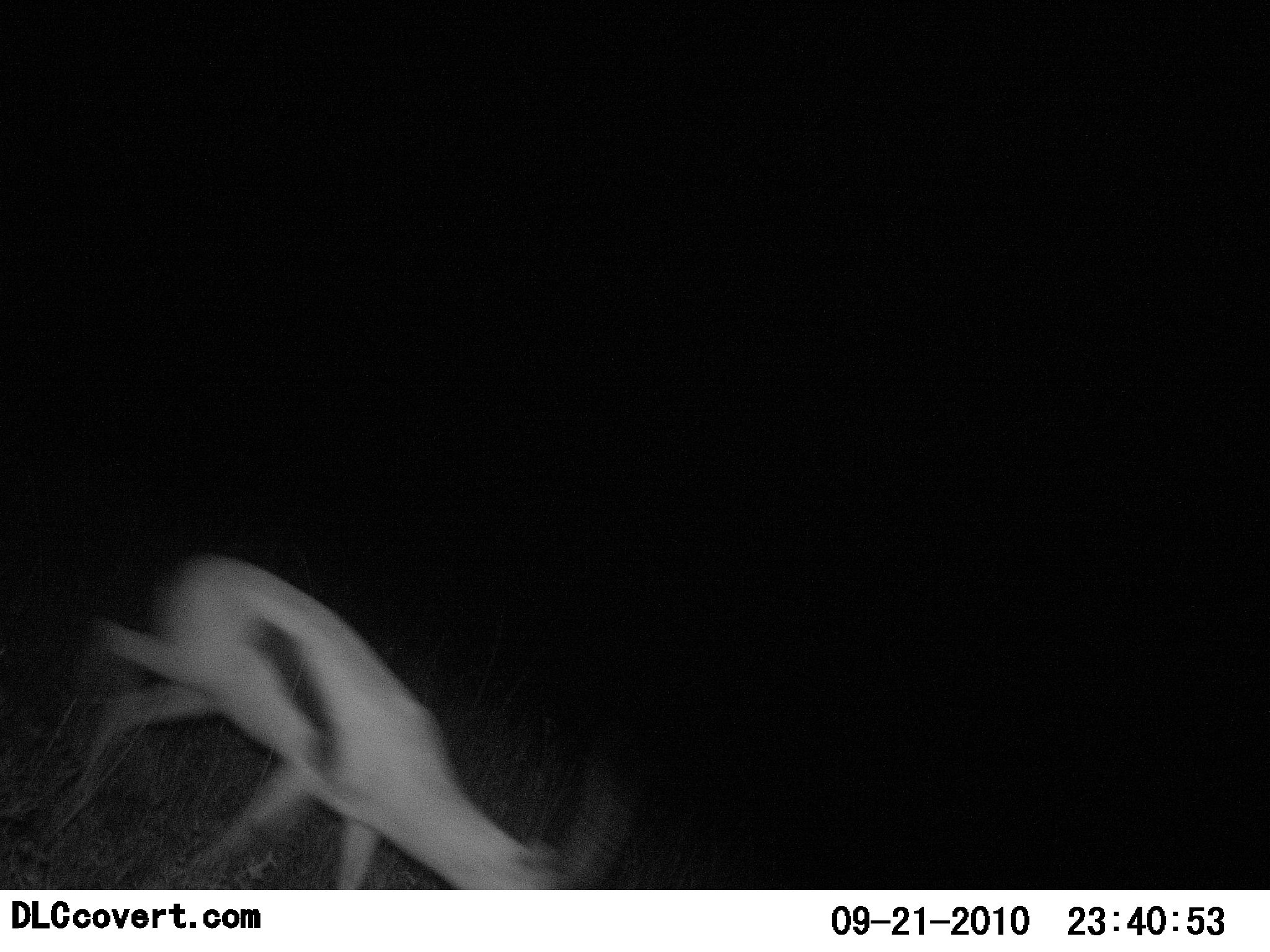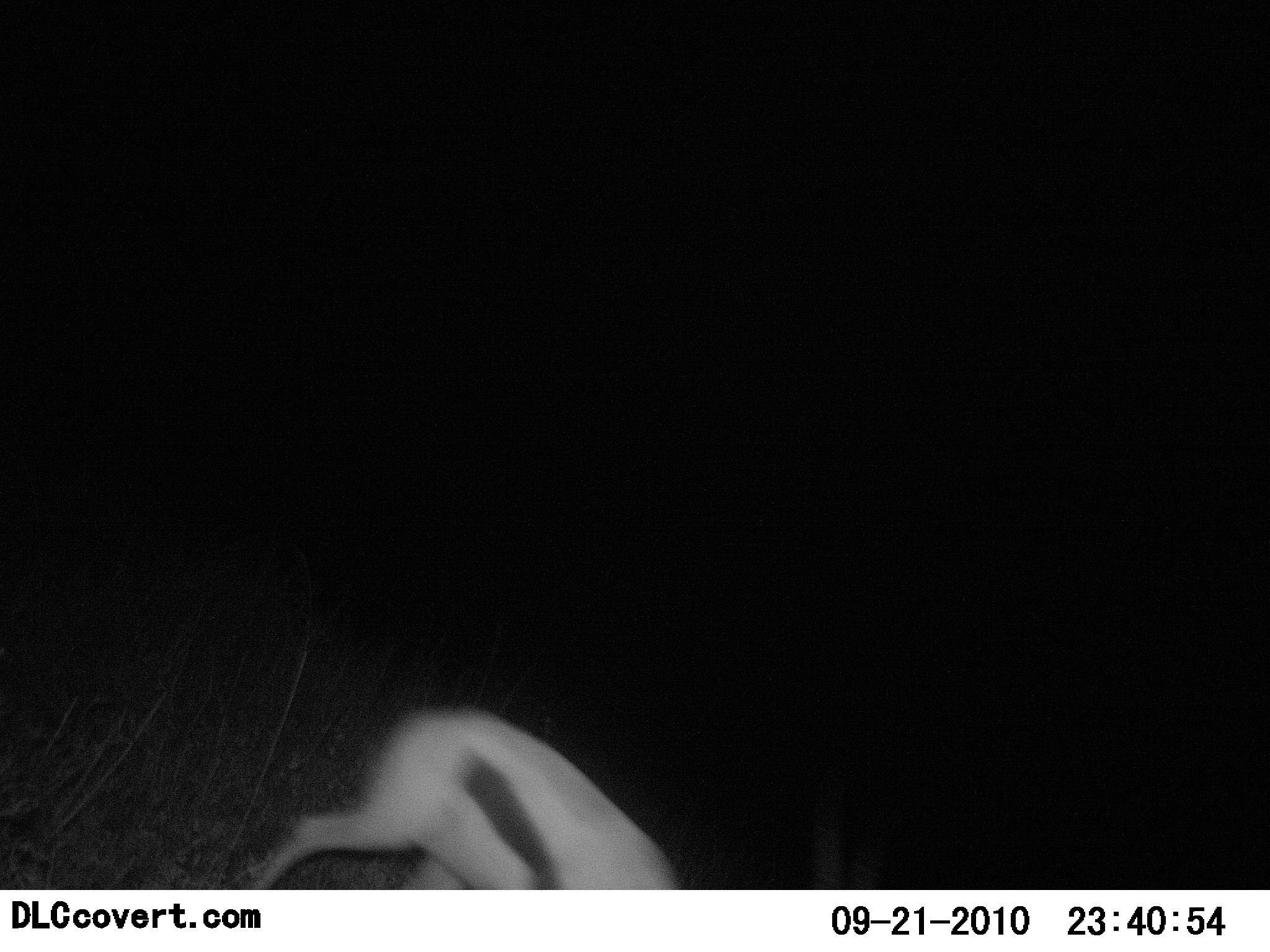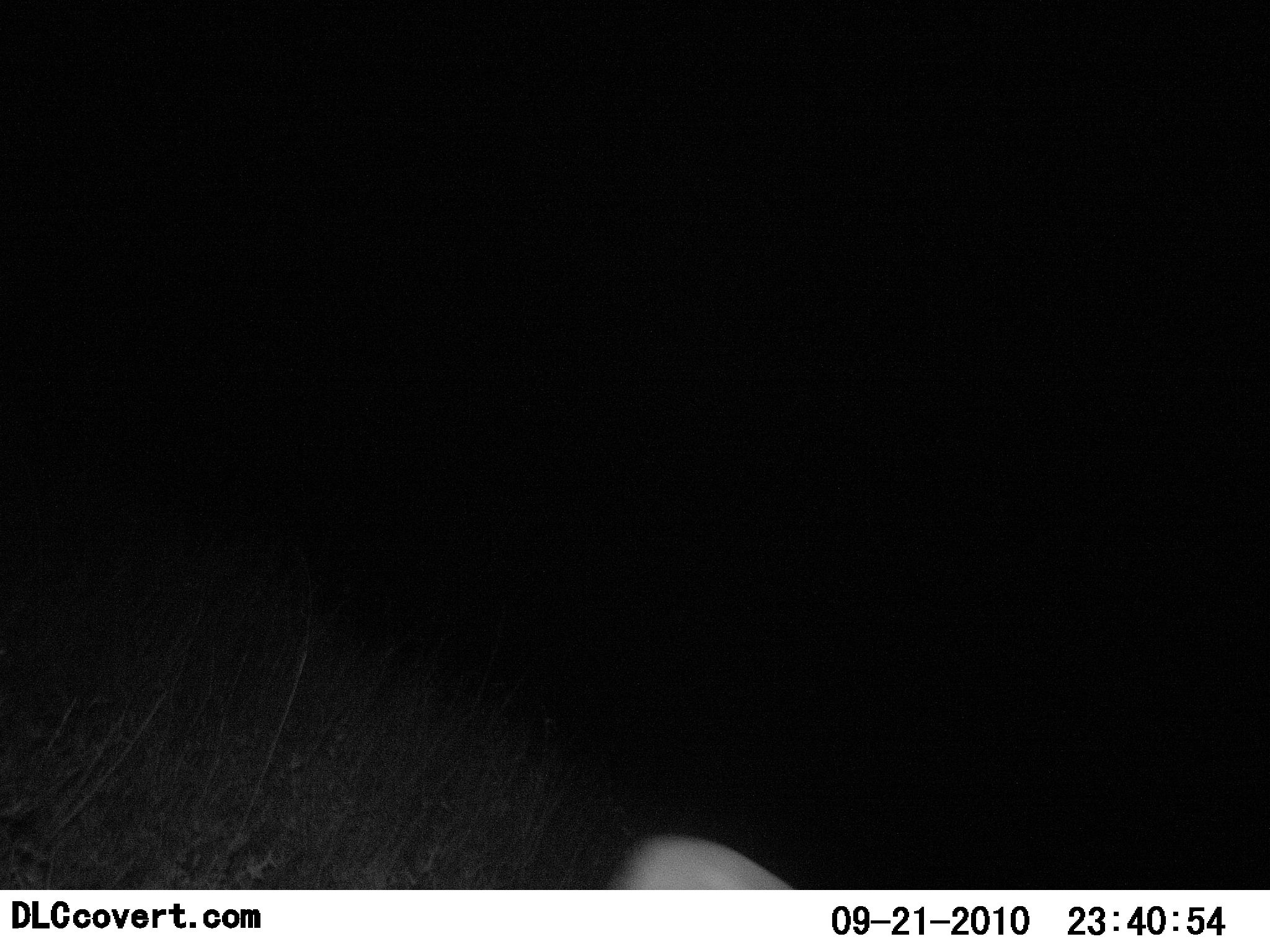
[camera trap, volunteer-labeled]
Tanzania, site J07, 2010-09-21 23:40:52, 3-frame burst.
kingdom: Animalia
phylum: Chordata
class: Mammalia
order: Artiodactyla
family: Bovidae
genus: Eudorcas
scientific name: Eudorcas thomsonii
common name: thomson's gazelle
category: gazellethomsons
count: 1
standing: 0%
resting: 0%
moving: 100%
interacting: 0%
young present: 0%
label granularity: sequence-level